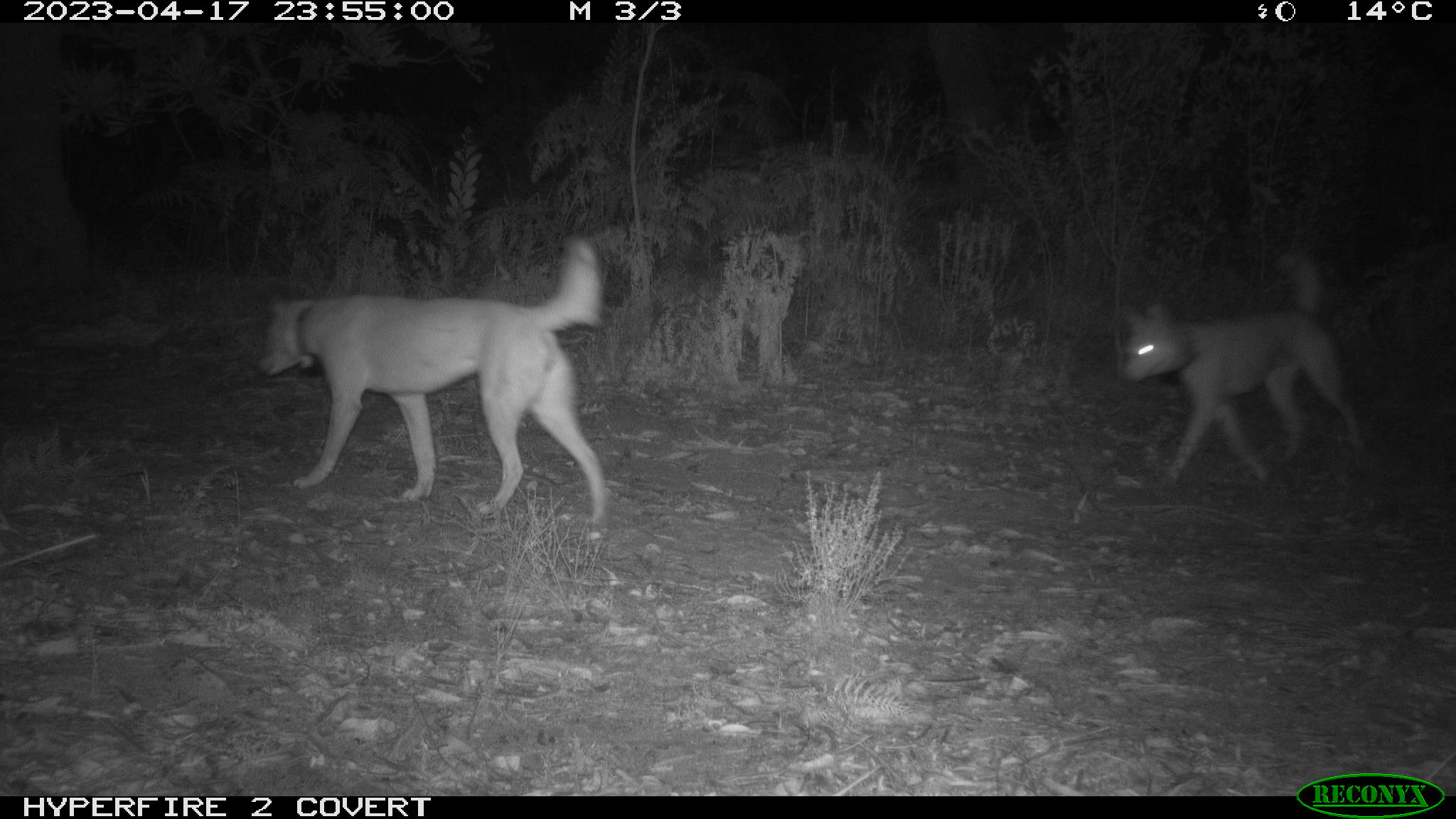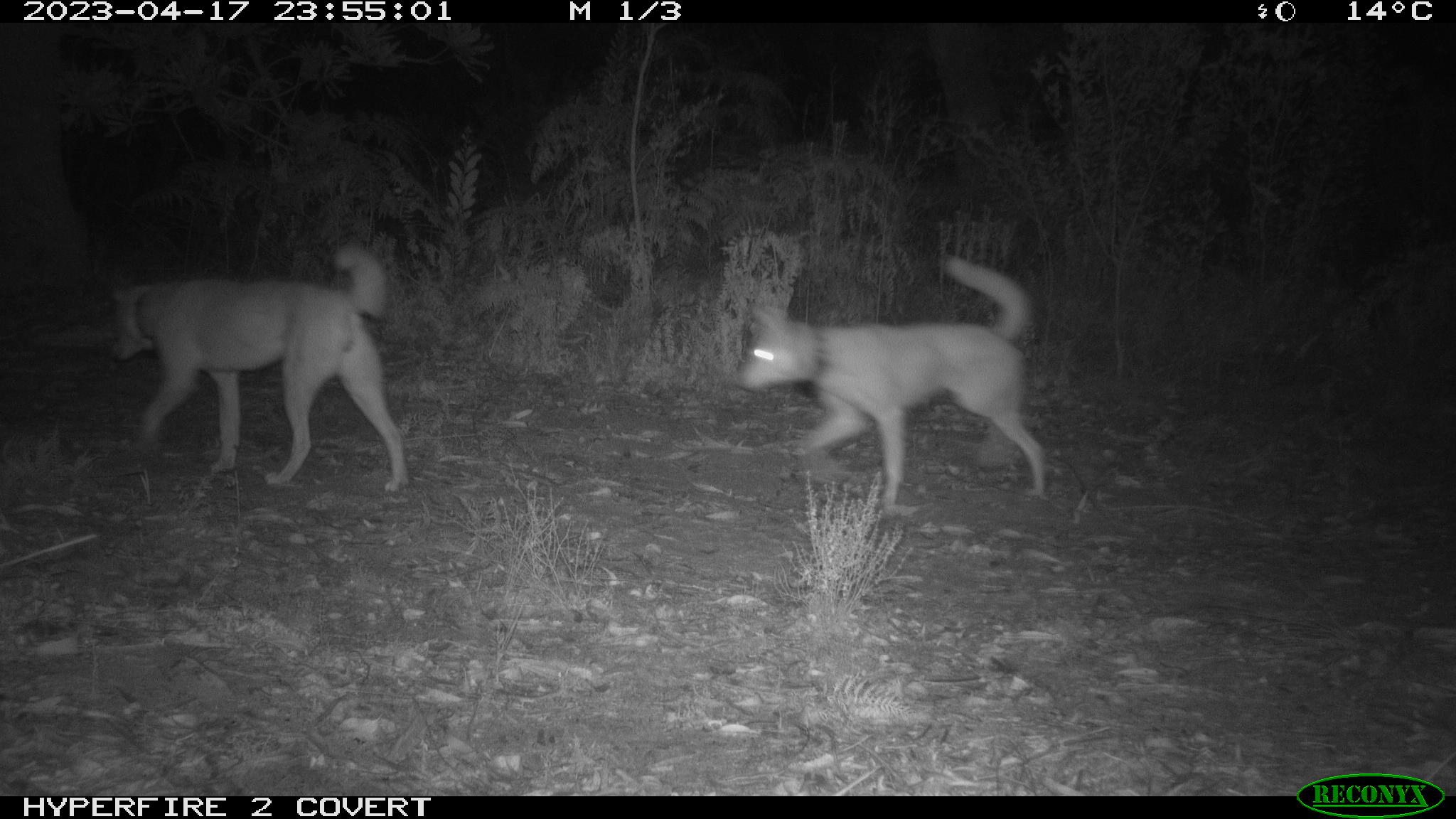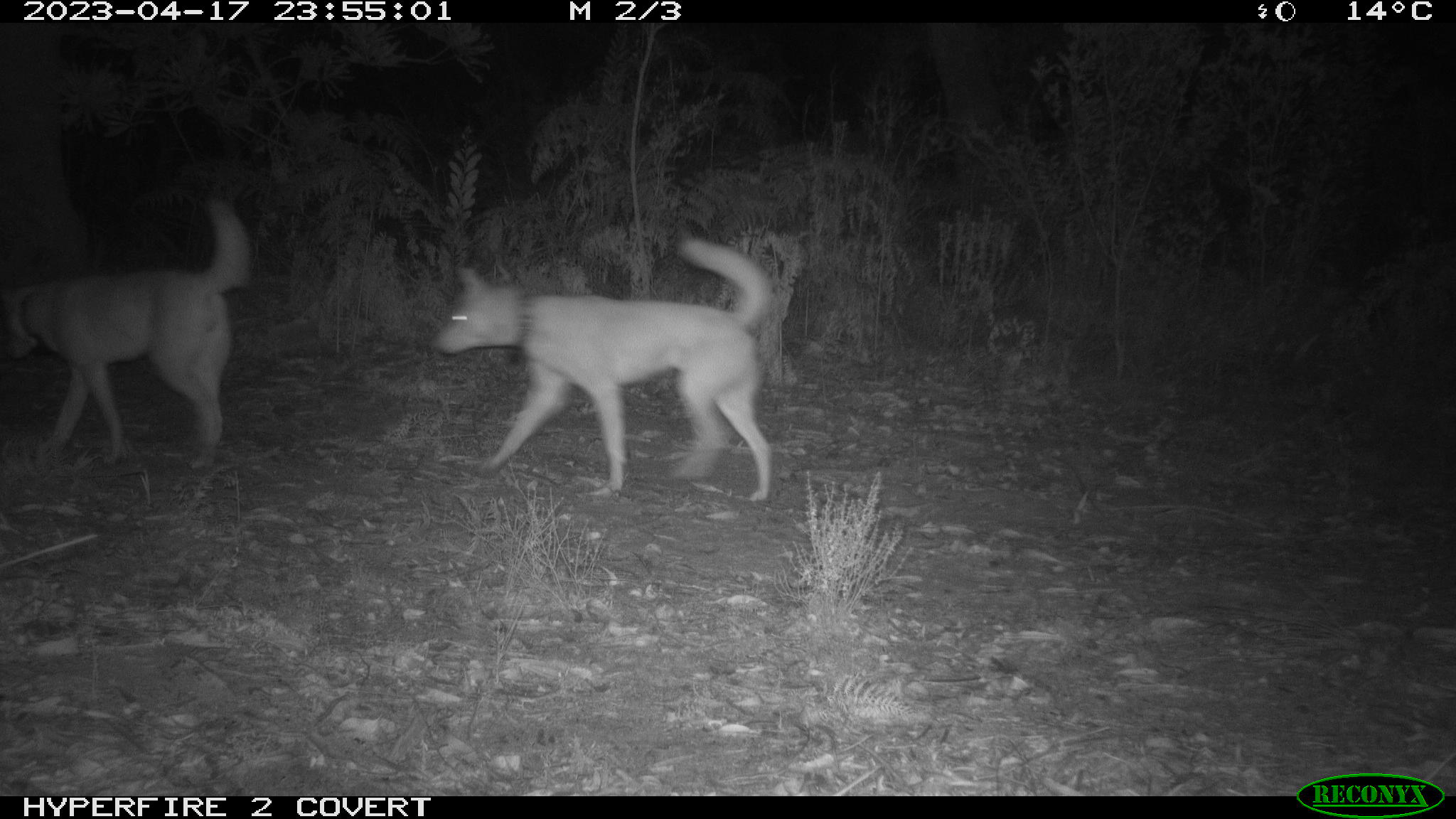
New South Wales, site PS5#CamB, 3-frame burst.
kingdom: Animalia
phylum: Chordata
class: Mammalia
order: Carnivora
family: Canidae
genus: Canis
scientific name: Canis familiaris dingo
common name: dingo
Dingo (Canis familiaris dingo).